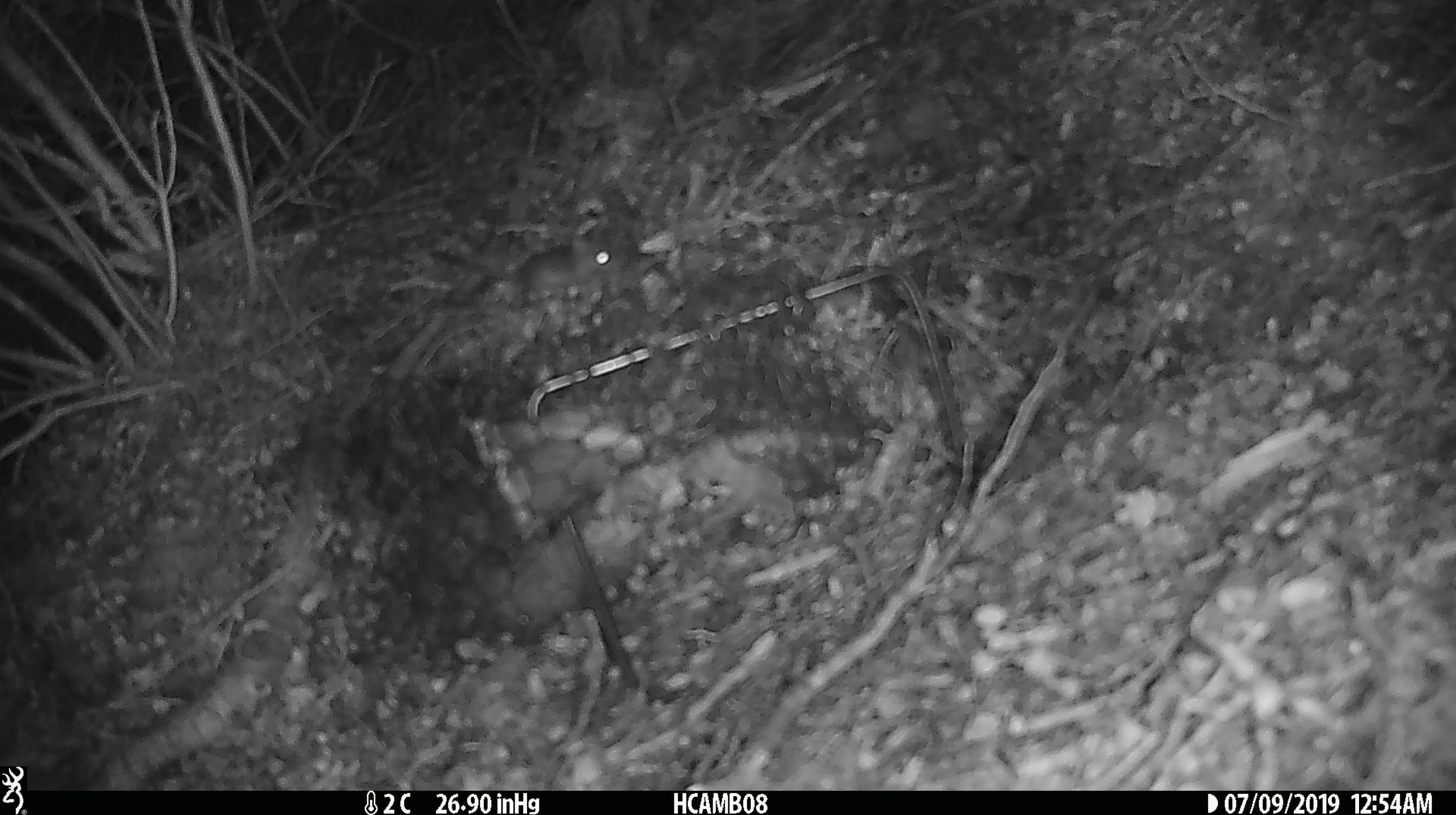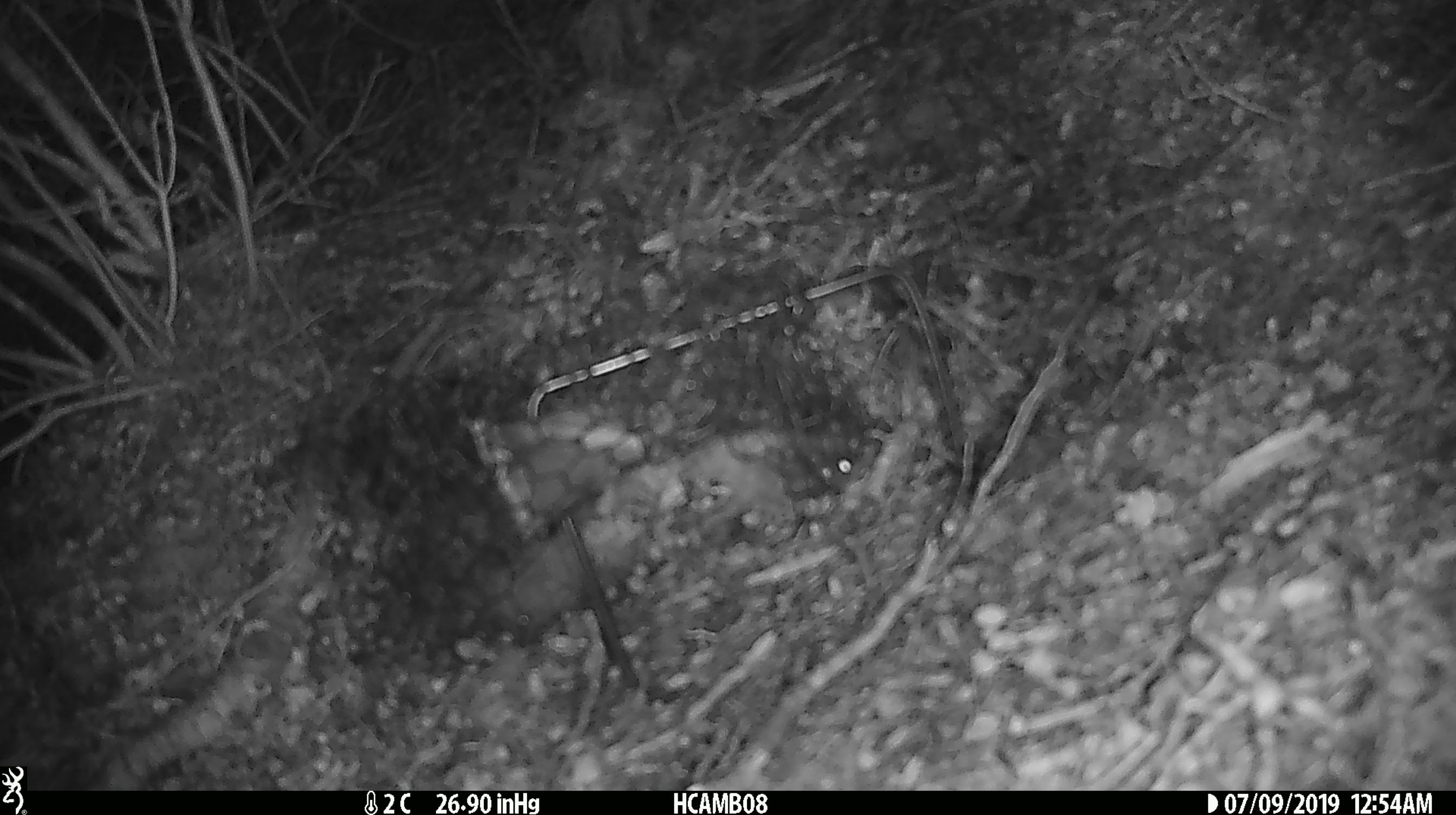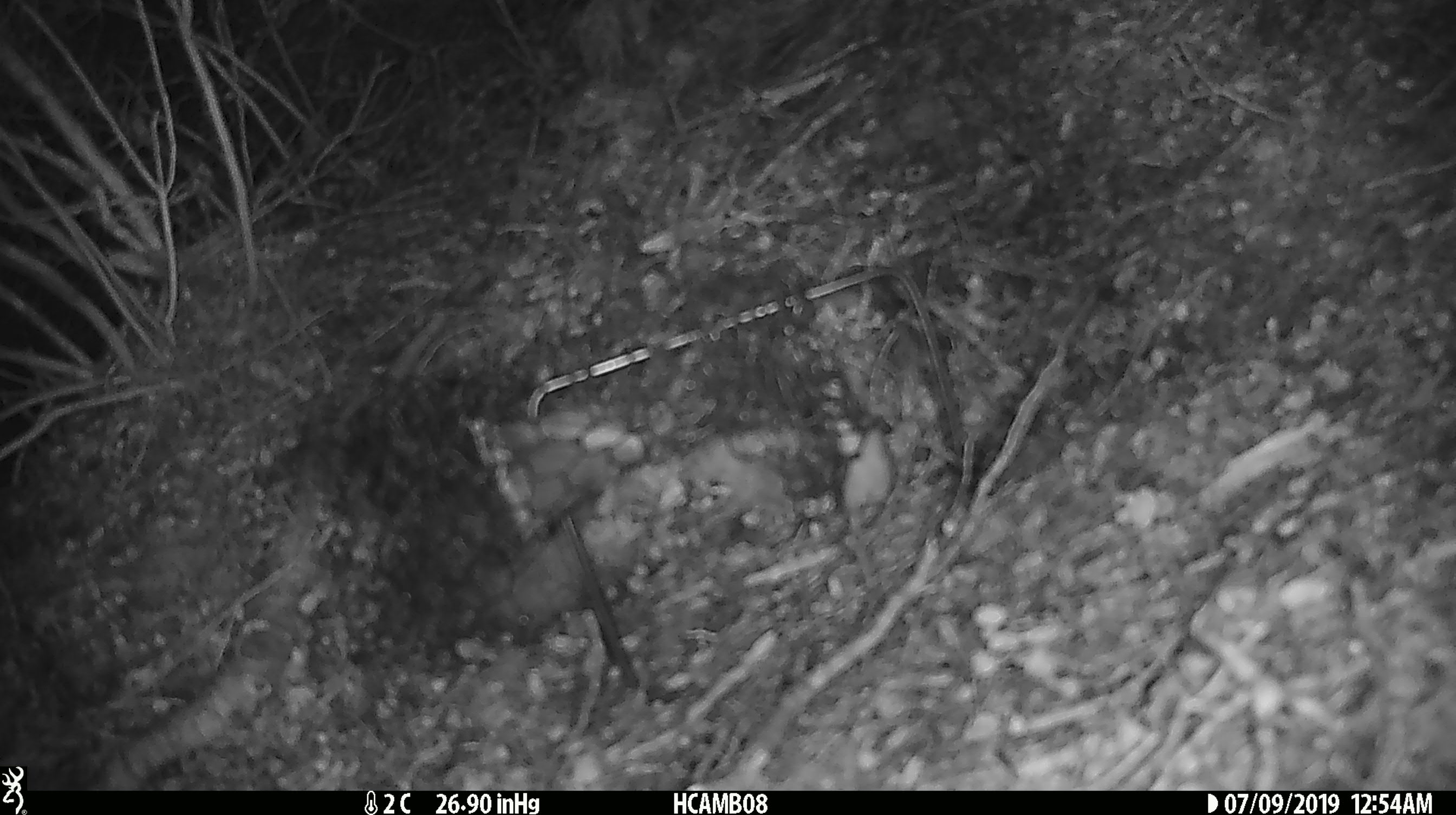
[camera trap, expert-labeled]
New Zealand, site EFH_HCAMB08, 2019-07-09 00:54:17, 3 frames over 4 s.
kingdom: Animalia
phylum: Chordata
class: Mammalia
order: Rodentia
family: Muridae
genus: Mus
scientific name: Mus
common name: mouse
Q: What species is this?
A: Mouse (Mus).